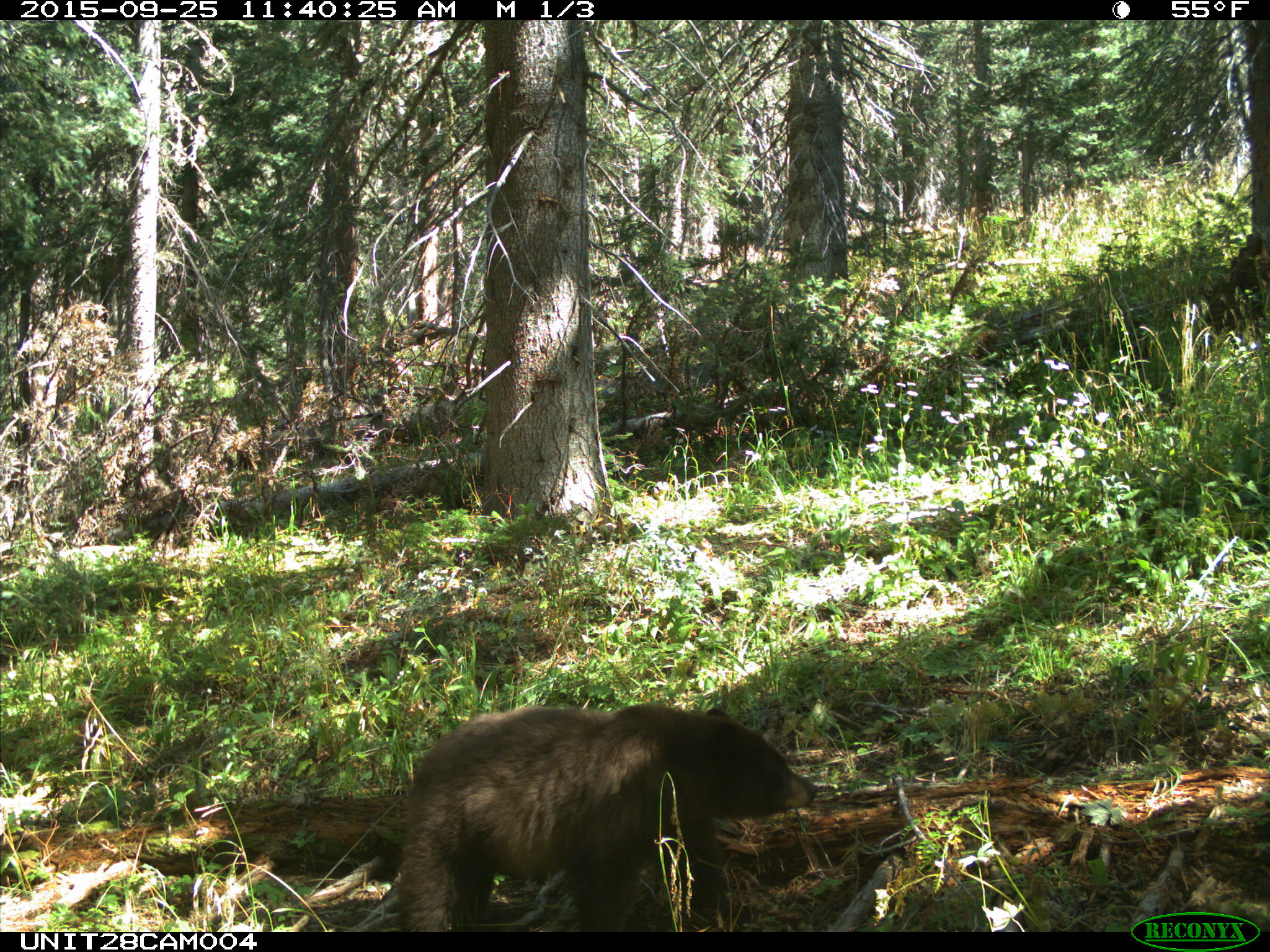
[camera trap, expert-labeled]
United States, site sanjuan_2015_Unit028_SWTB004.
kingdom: Animalia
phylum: Chordata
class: Mammalia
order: Carnivora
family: Ursidae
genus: Ursus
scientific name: Ursus americanus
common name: american black bear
Ursus americanus (american black bear).